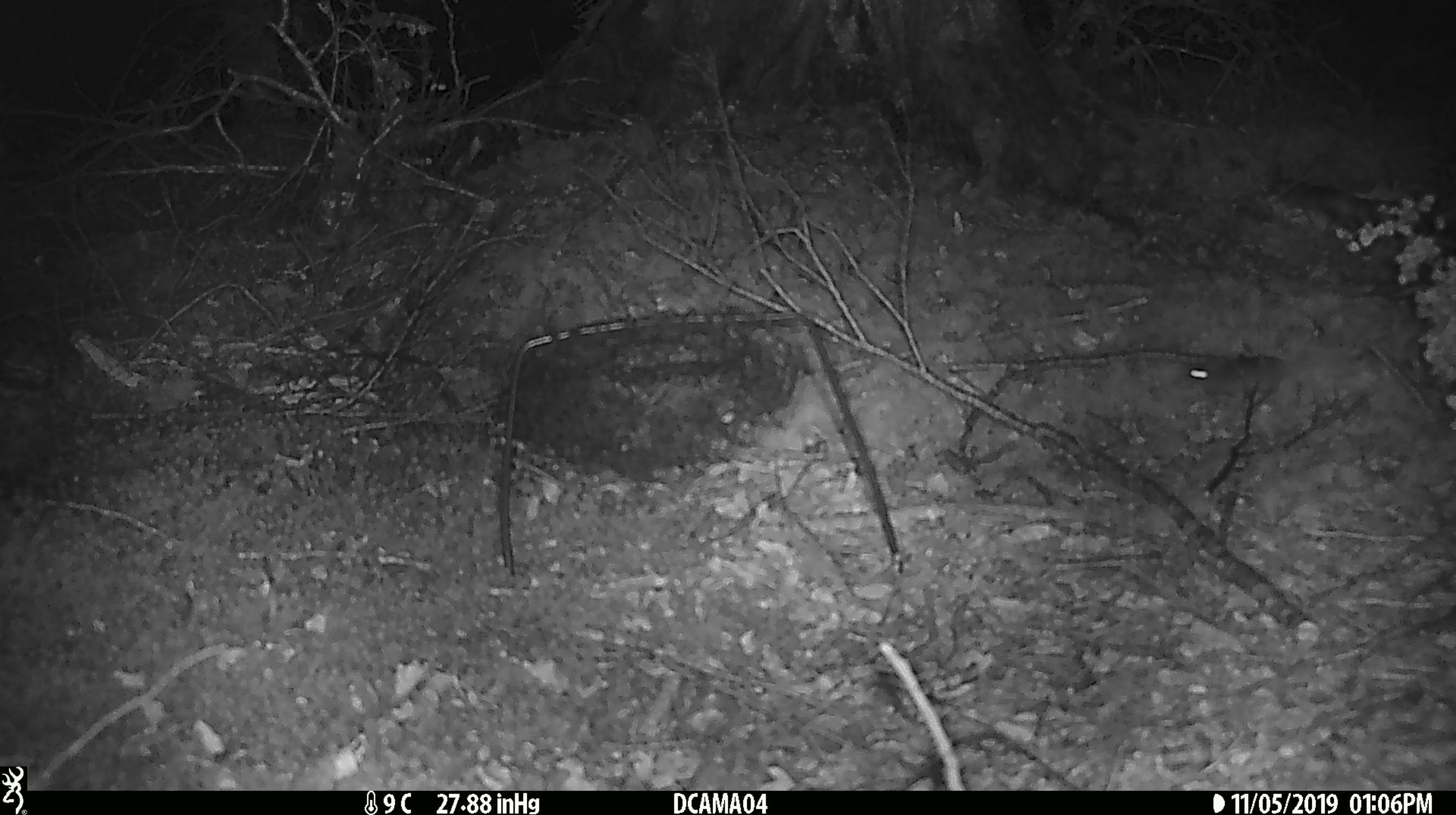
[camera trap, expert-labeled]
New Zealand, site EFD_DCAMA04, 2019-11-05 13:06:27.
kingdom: Animalia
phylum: Chordata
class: Mammalia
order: Rodentia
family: Muridae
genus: Mus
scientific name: Mus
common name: mouse